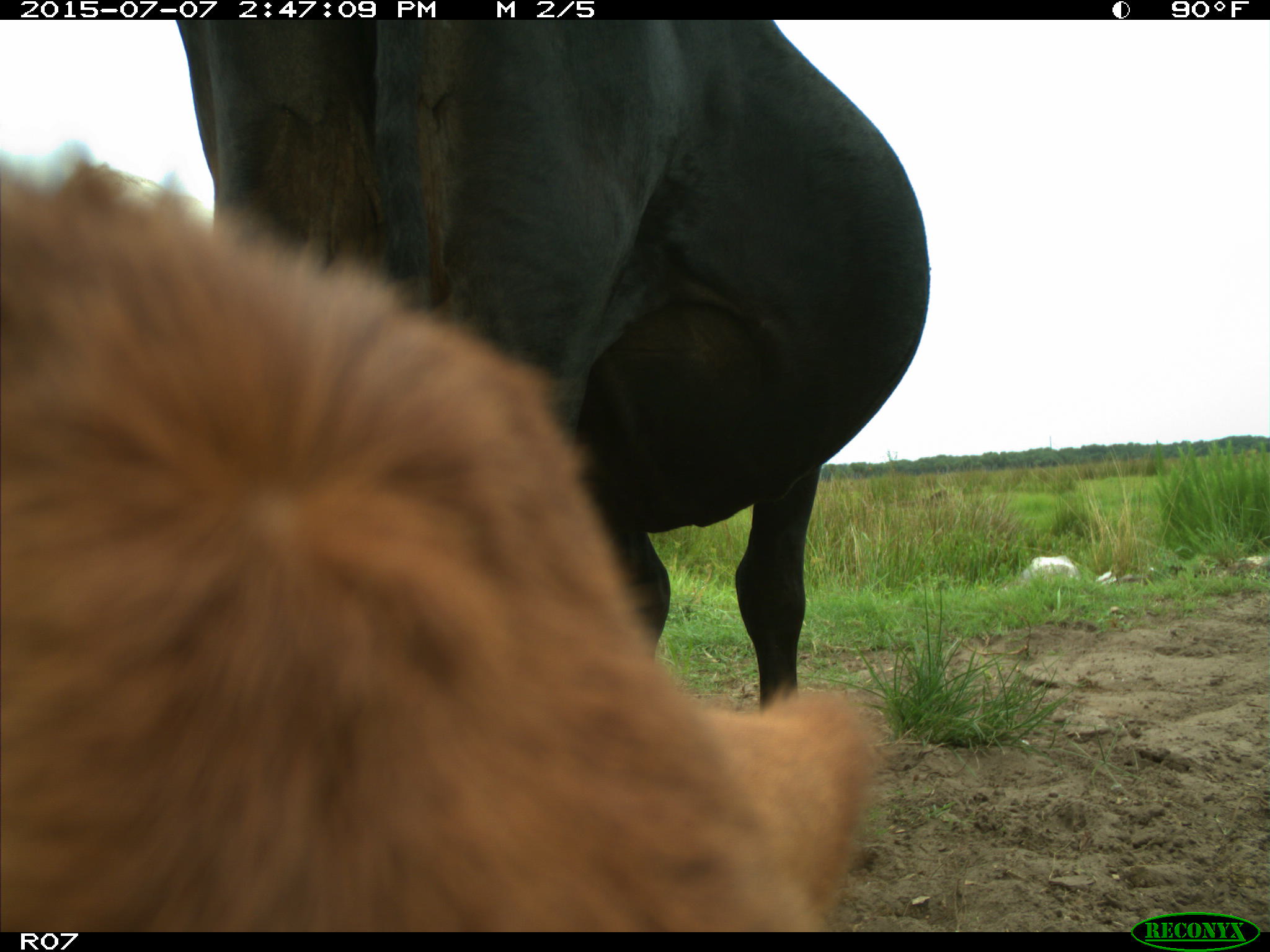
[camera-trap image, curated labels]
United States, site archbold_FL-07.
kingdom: Animalia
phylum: Chordata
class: Mammalia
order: Artiodactyla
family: Bovidae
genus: Bos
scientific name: Bos taurus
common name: domestic cow